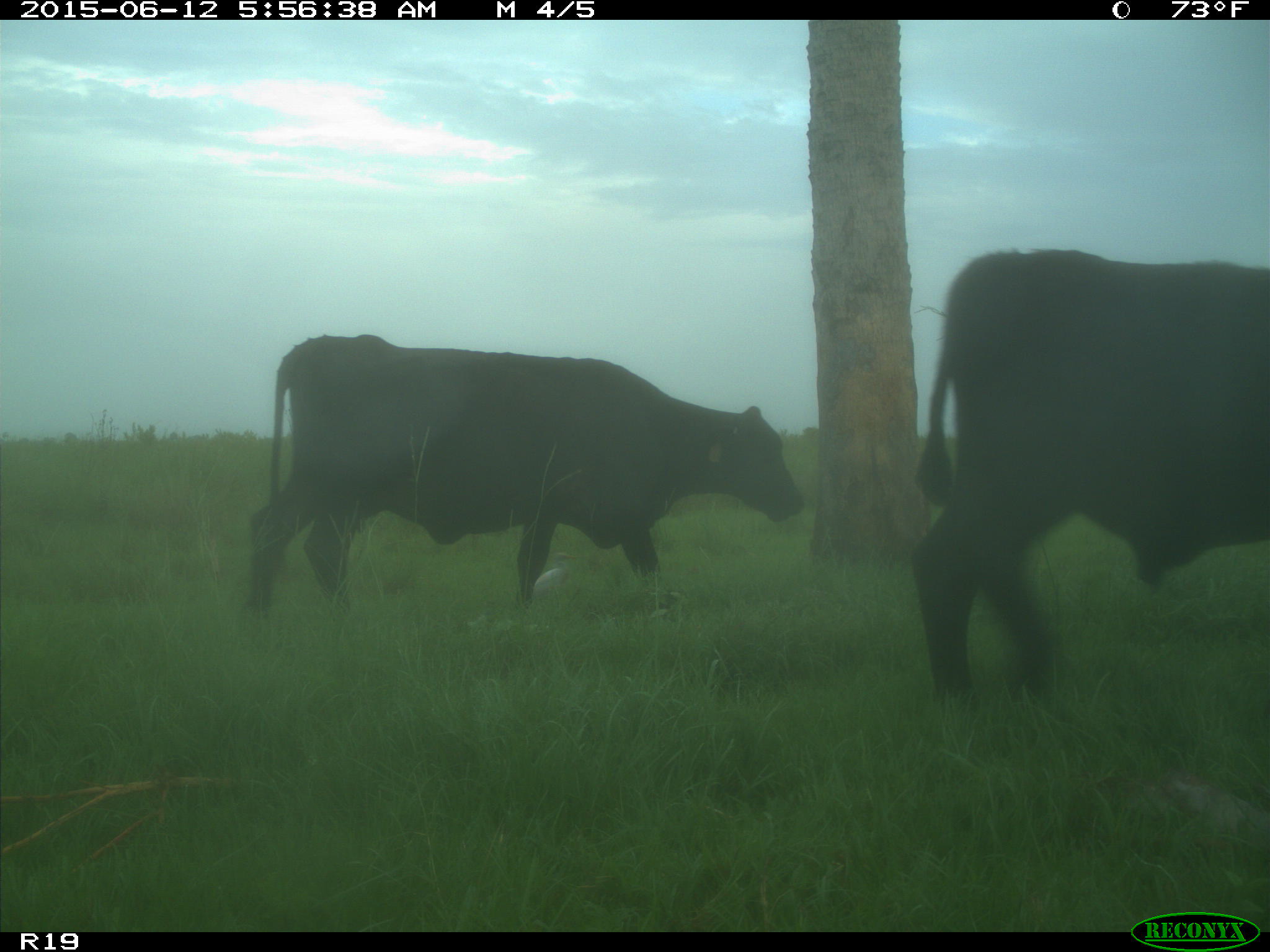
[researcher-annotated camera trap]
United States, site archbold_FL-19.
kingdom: Animalia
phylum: Chordata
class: Mammalia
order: Artiodactyla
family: Bovidae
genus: Bos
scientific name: Bos taurus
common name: domestic cow